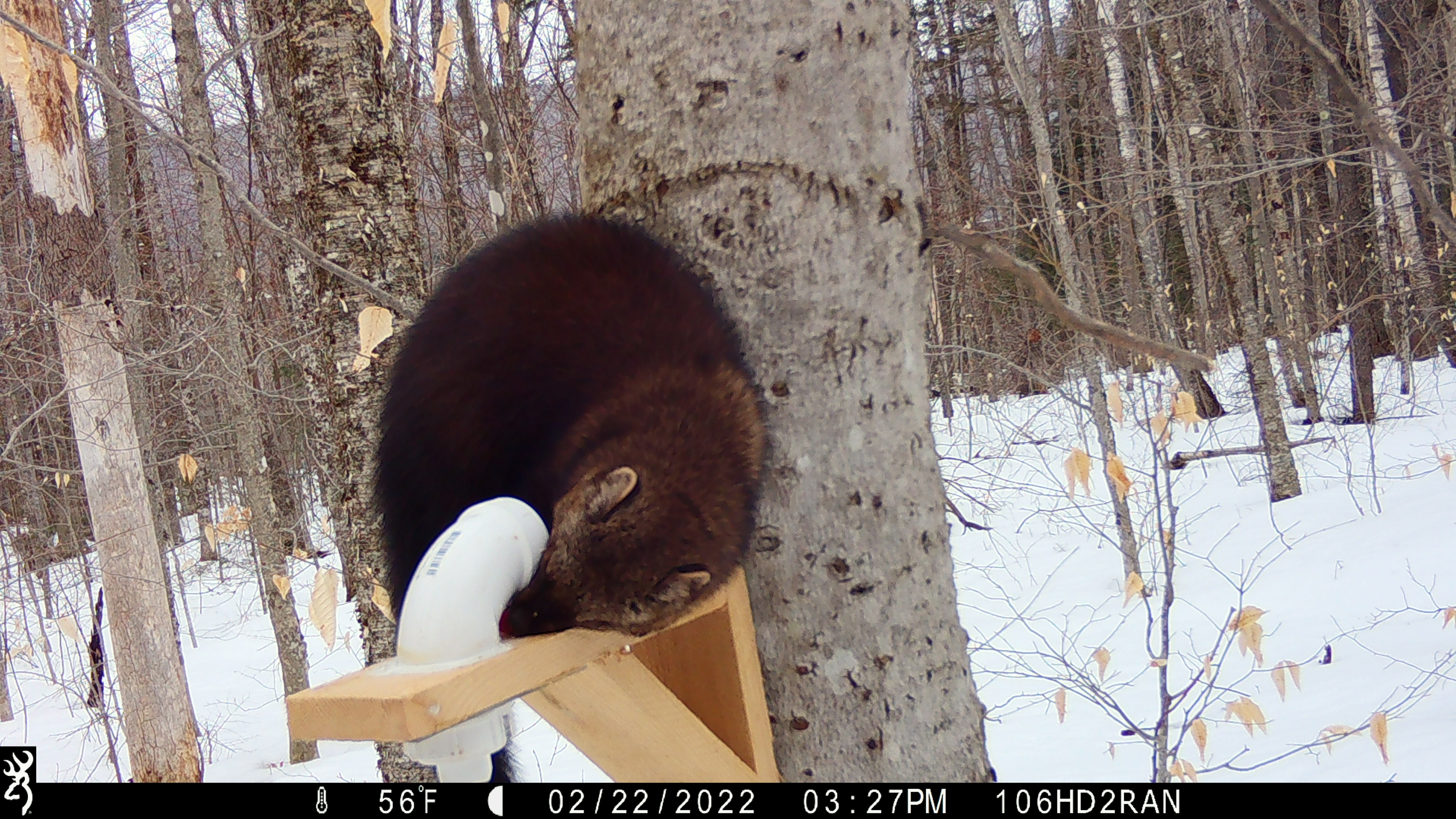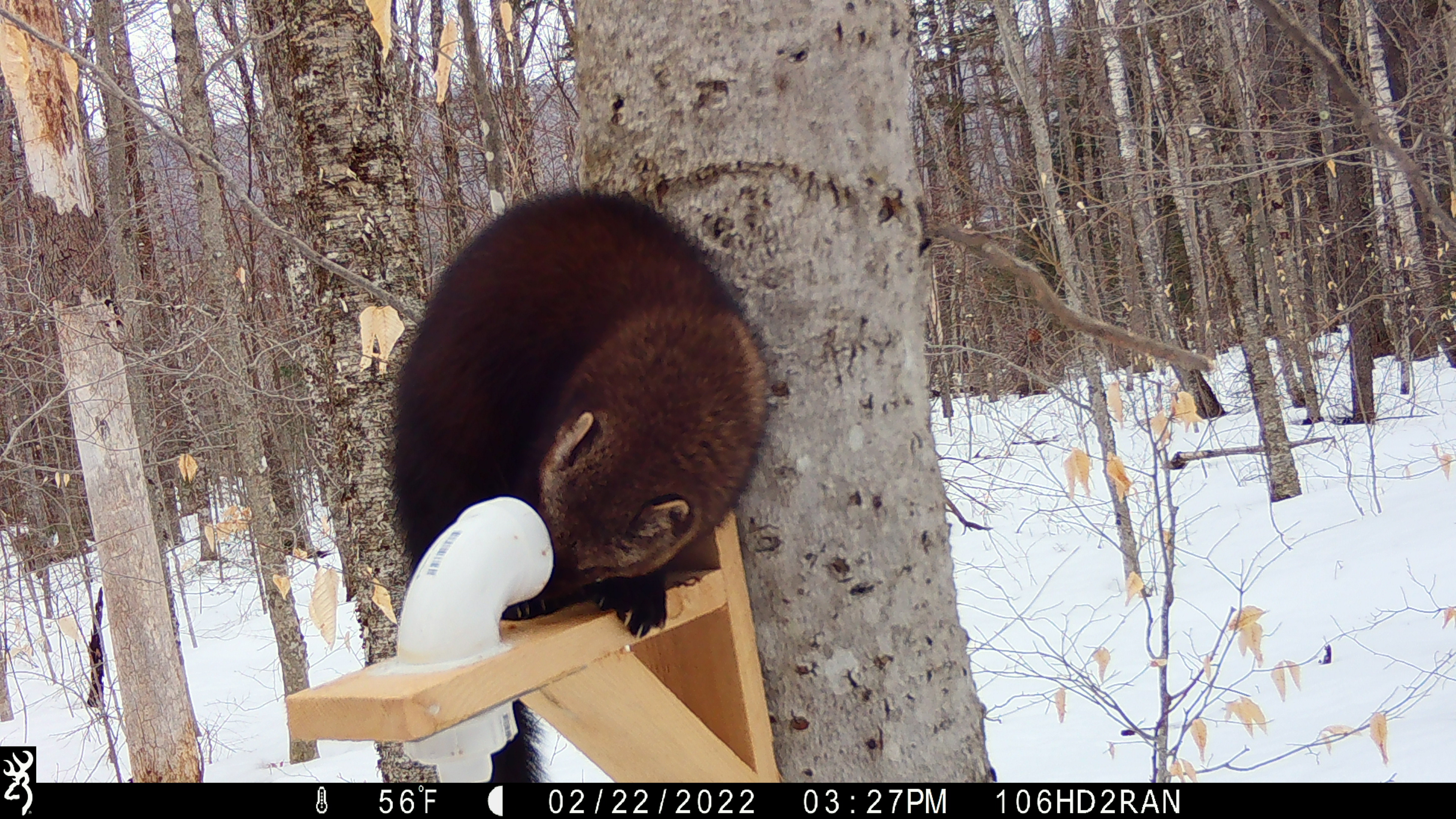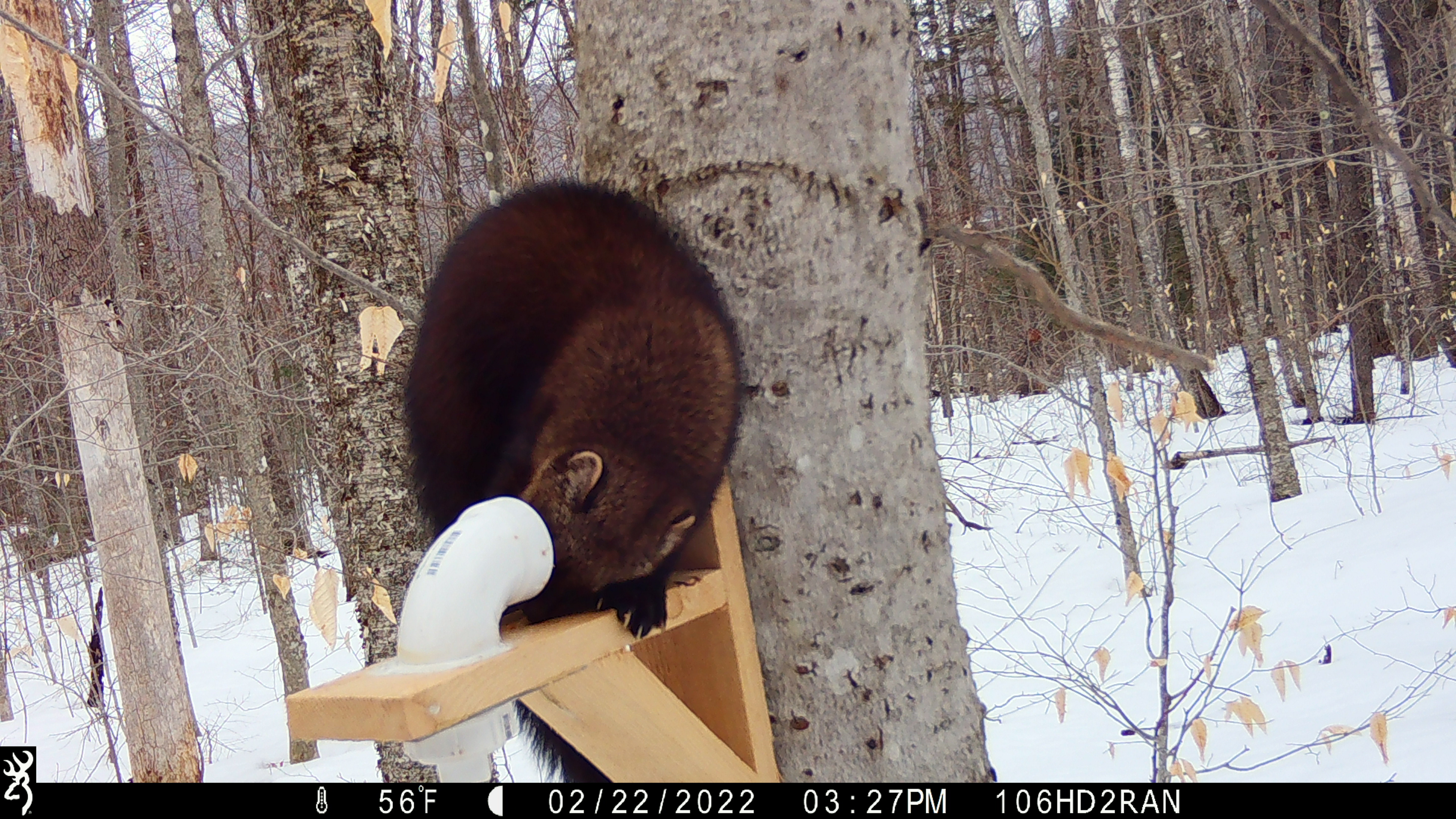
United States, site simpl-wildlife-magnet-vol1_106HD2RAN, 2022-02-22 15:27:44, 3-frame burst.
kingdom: Animalia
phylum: Chordata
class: Mammalia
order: Carnivora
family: Mustelidae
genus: Pekania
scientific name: Pekania pennanti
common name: fisher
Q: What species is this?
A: Fisher (Pekania pennanti).